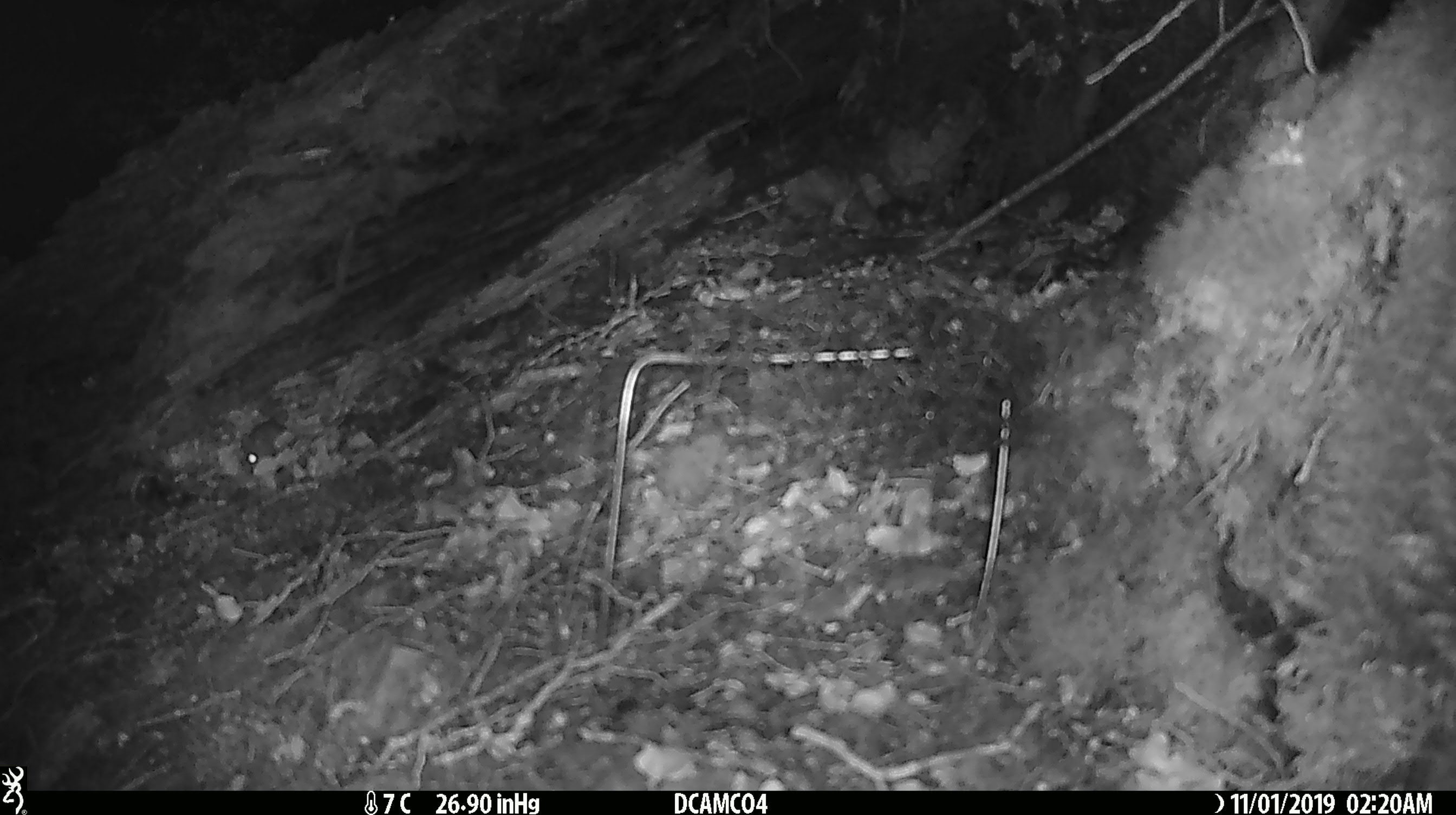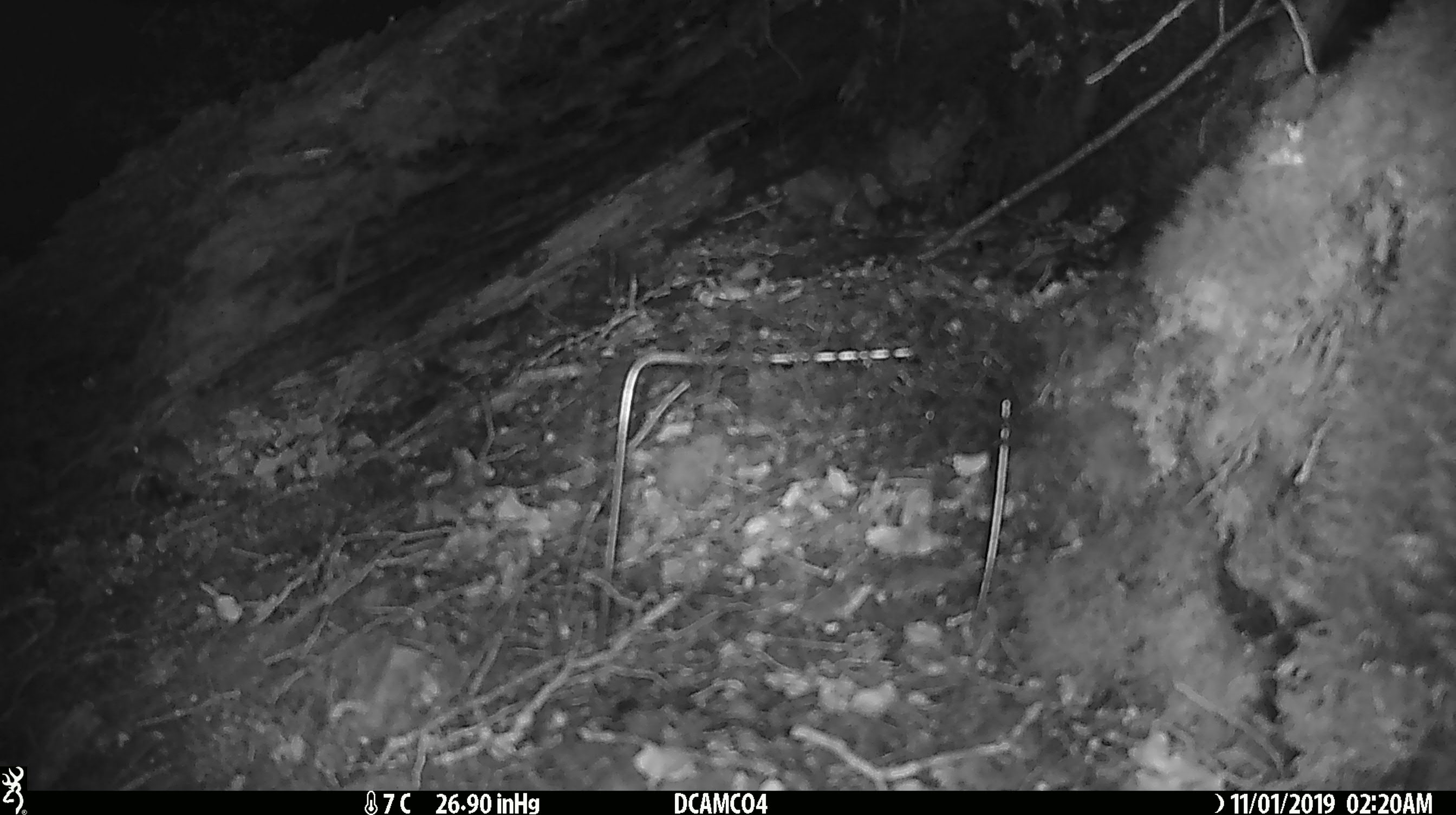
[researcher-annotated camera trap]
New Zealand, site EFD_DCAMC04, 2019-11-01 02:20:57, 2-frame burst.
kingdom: Animalia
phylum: Chordata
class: Mammalia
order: Rodentia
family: Muridae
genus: Mus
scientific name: Mus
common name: mouse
Mouse (Mus).